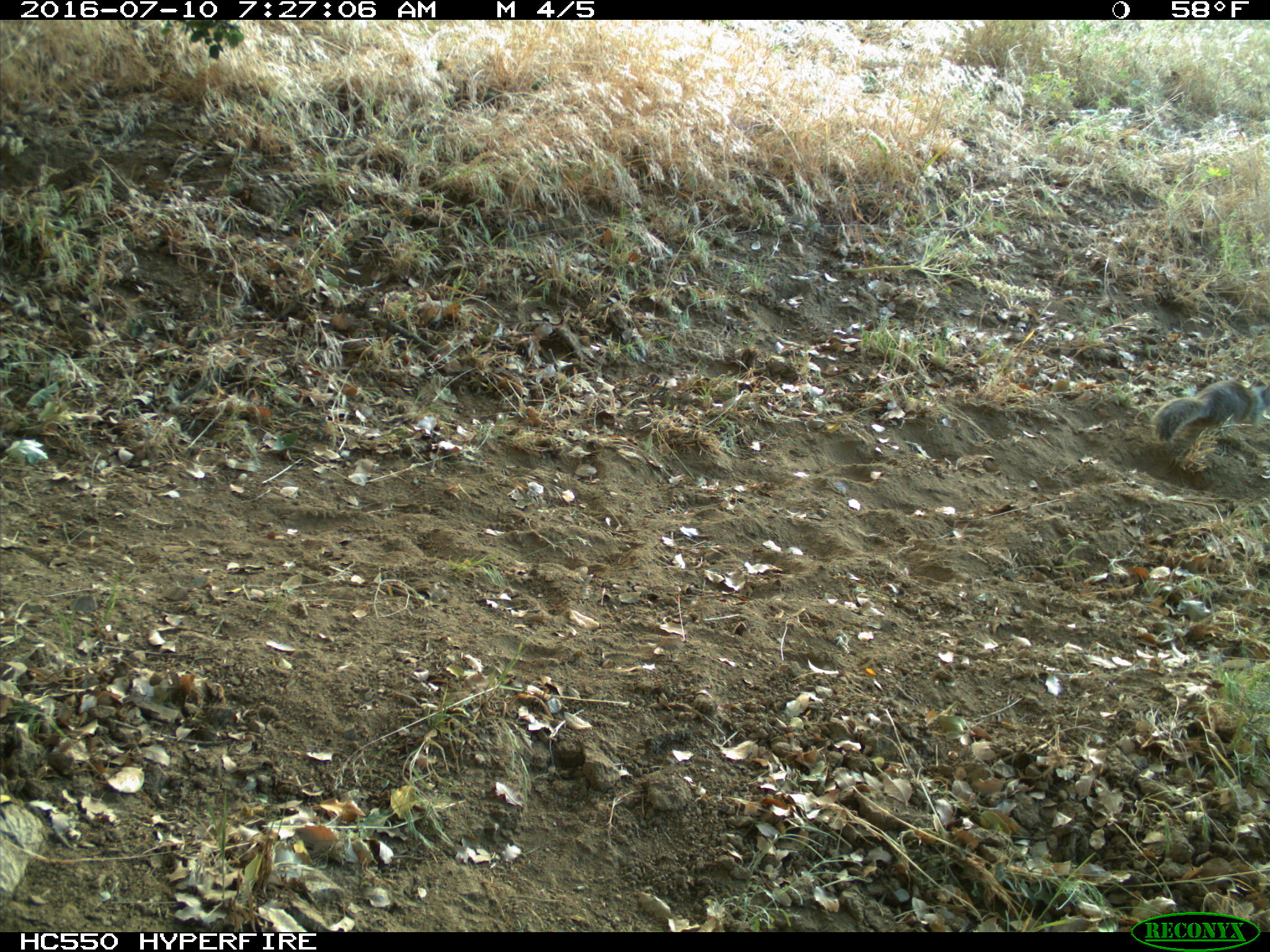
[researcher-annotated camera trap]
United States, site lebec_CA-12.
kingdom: Animalia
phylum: Chordata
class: Mammalia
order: Rodentia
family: Sciuridae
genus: Otospermophilus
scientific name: Otospermophilus beecheyi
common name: california ground squirrel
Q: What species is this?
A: Otospermophilus beecheyi (california ground squirrel).